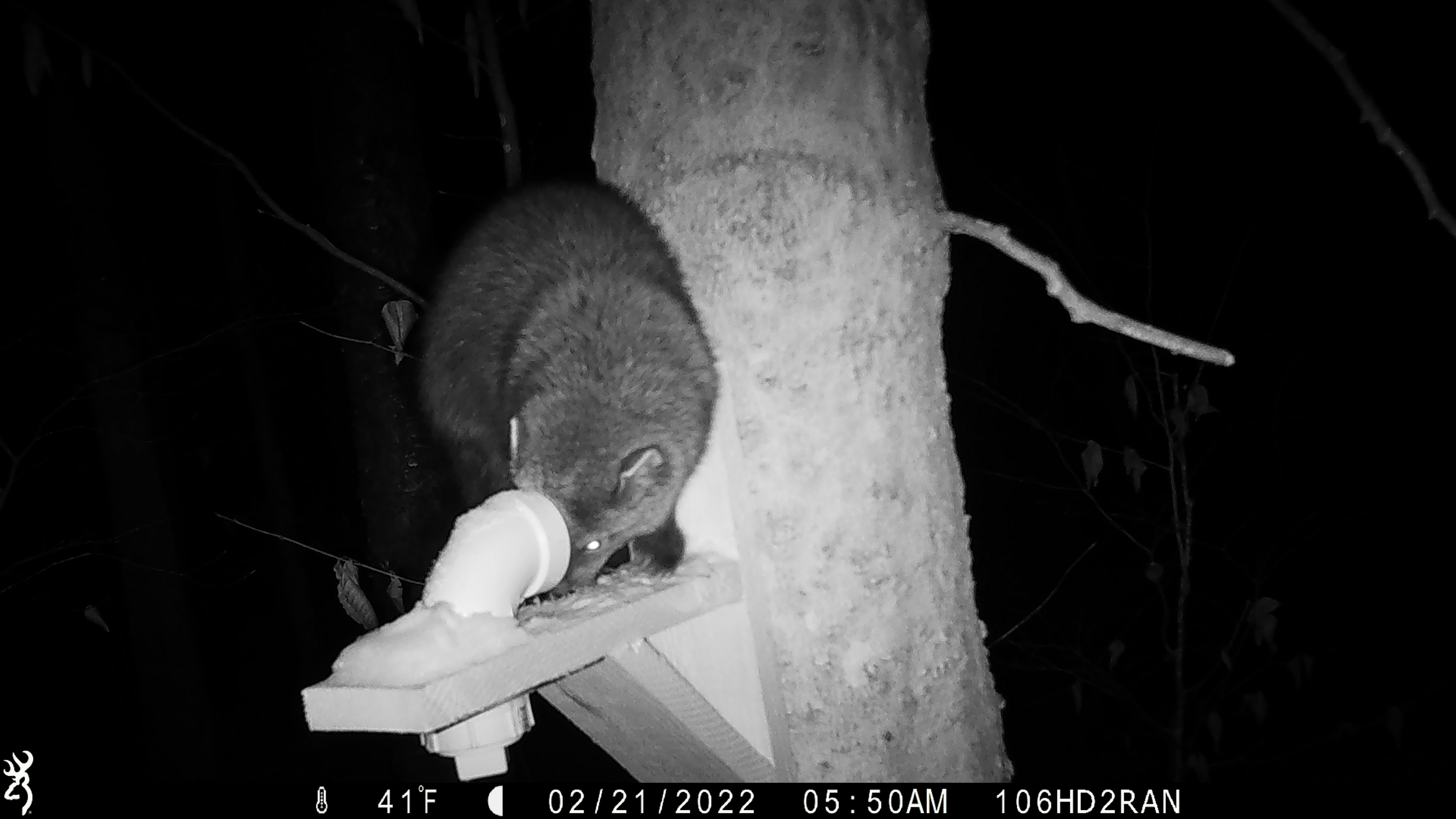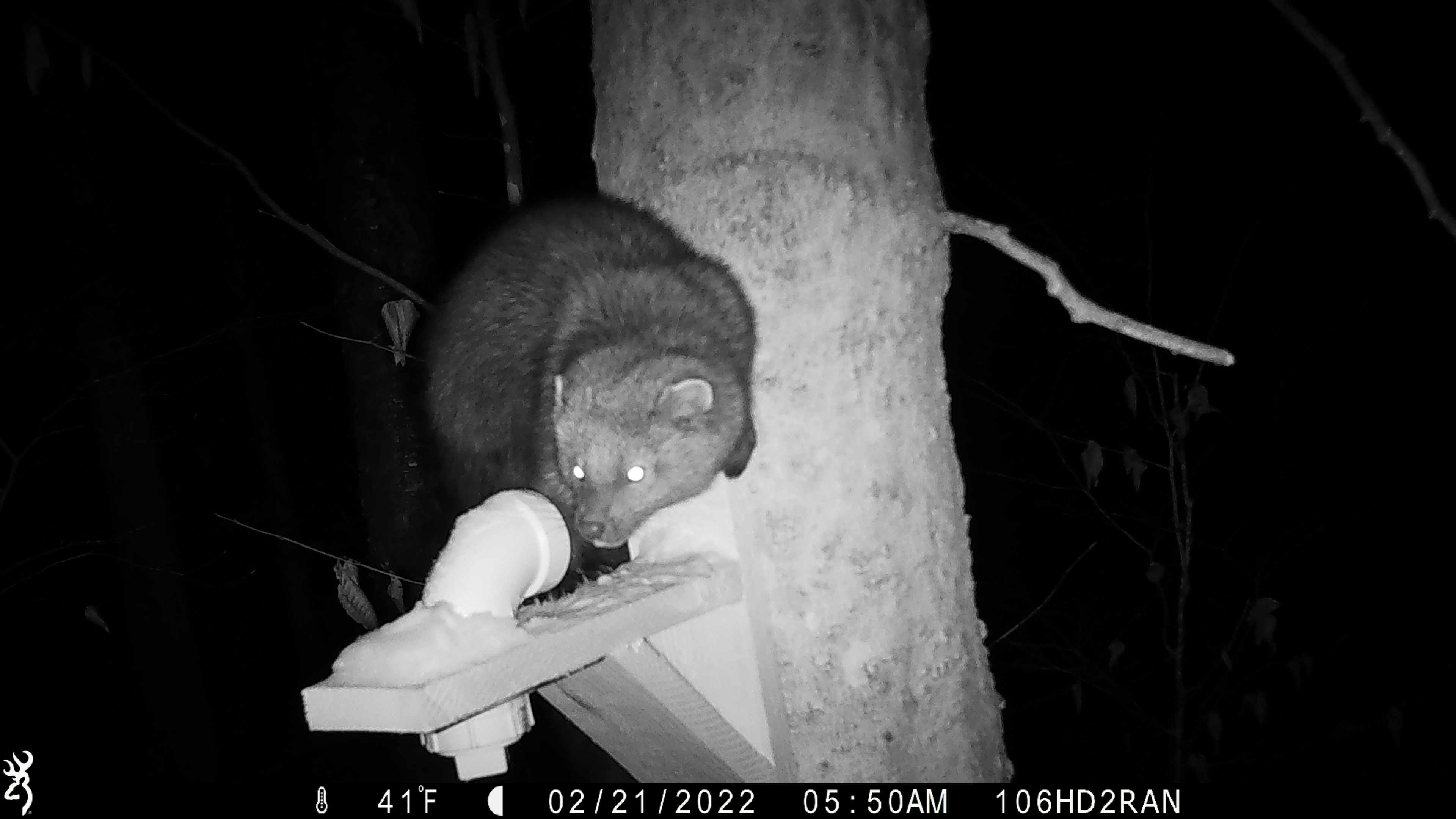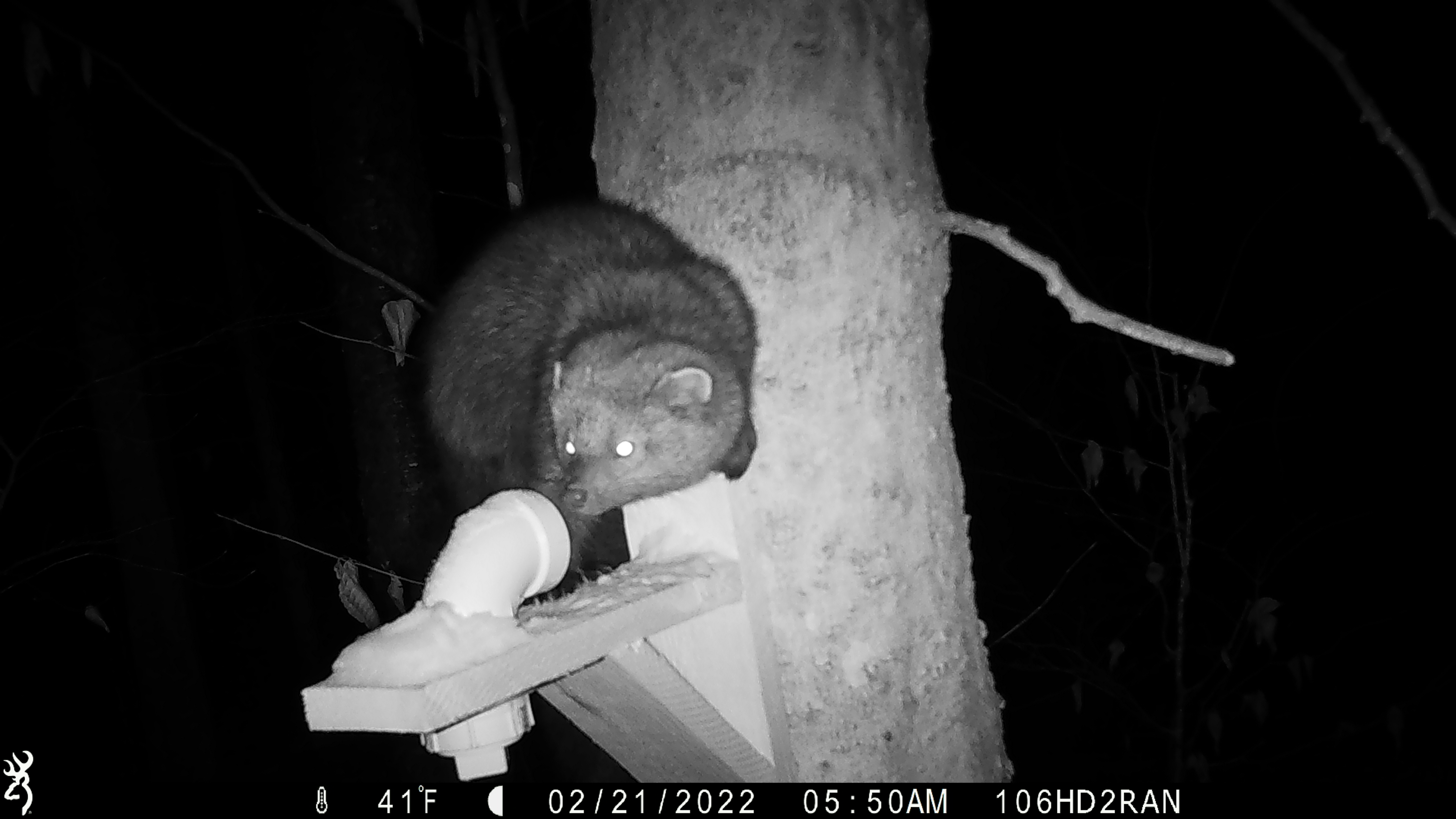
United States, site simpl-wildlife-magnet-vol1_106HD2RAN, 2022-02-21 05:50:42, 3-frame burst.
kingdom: Animalia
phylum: Chordata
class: Mammalia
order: Carnivora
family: Mustelidae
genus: Pekania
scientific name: Pekania pennanti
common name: fisher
Fisher (Pekania pennanti).